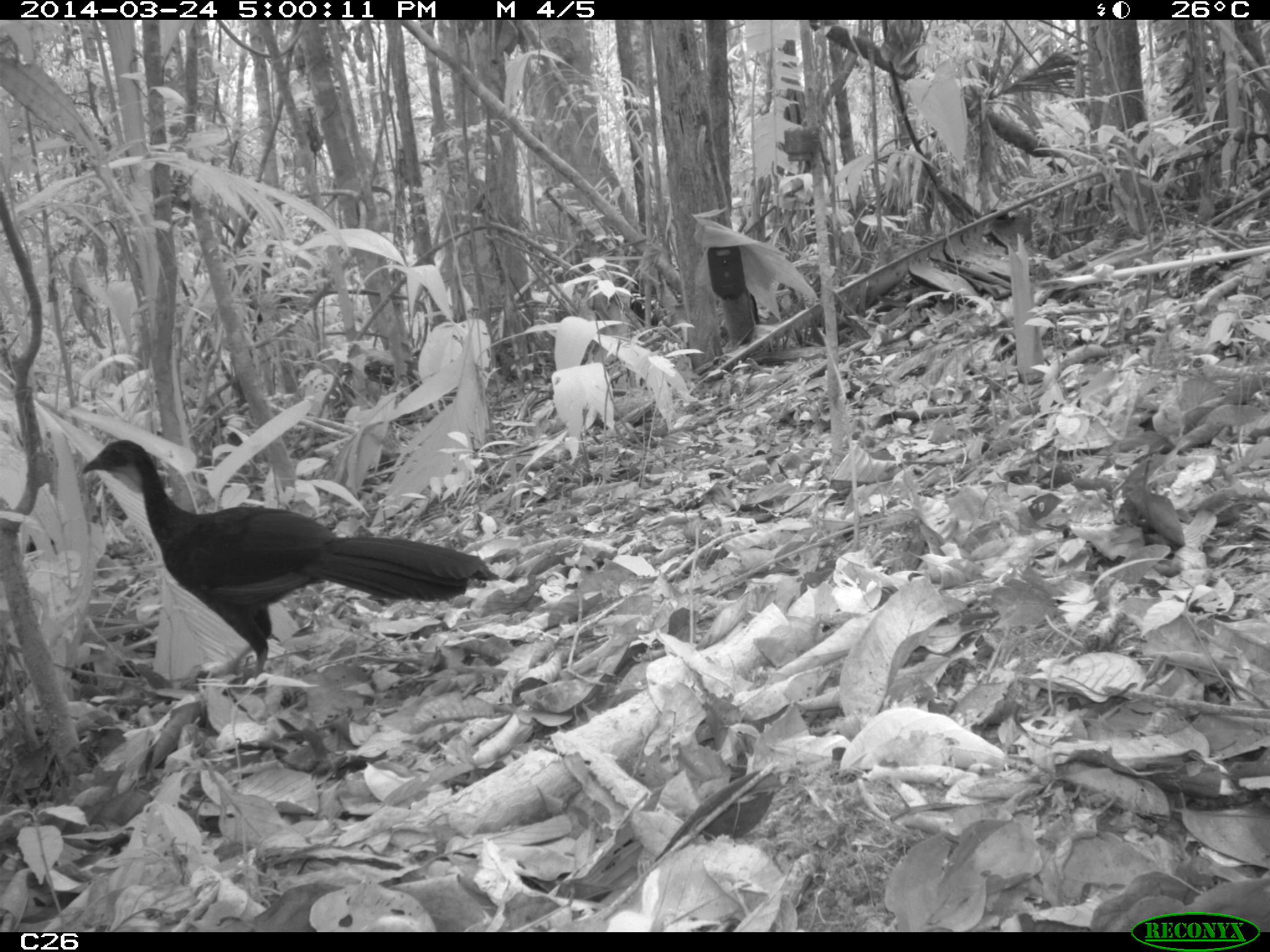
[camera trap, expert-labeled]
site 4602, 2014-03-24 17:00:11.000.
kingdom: Animalia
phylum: Chordata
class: Aves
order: Galliformes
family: Cracidae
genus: Penelope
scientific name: Penelope jacquacu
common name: spix's guan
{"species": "Penelope jacquacu (spix's guan)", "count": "1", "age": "adult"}